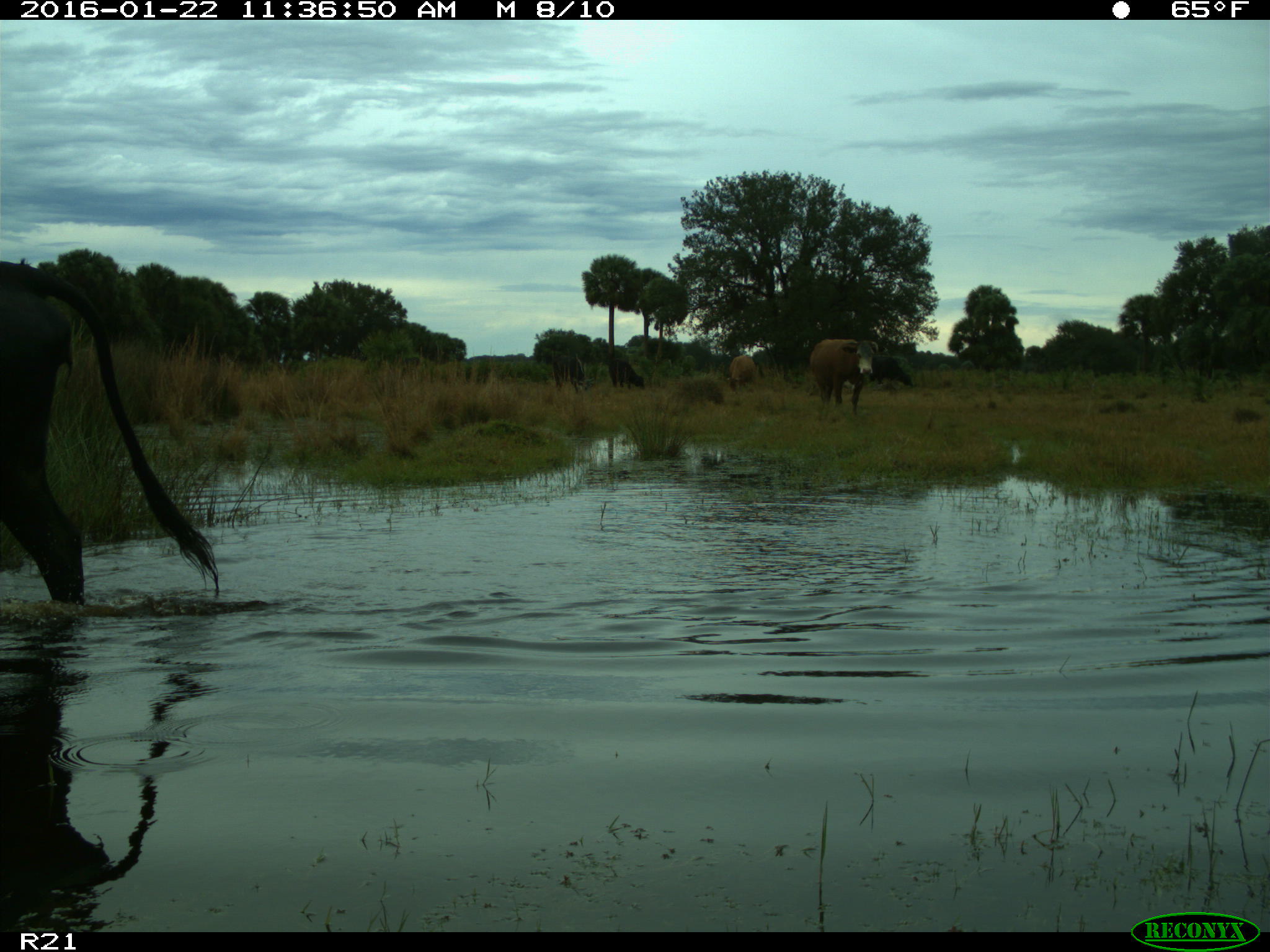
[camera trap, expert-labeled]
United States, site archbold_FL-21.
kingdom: Animalia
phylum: Chordata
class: Mammalia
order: Artiodactyla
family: Bovidae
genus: Bos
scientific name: Bos taurus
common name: domestic cow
Bos taurus (domestic cow).